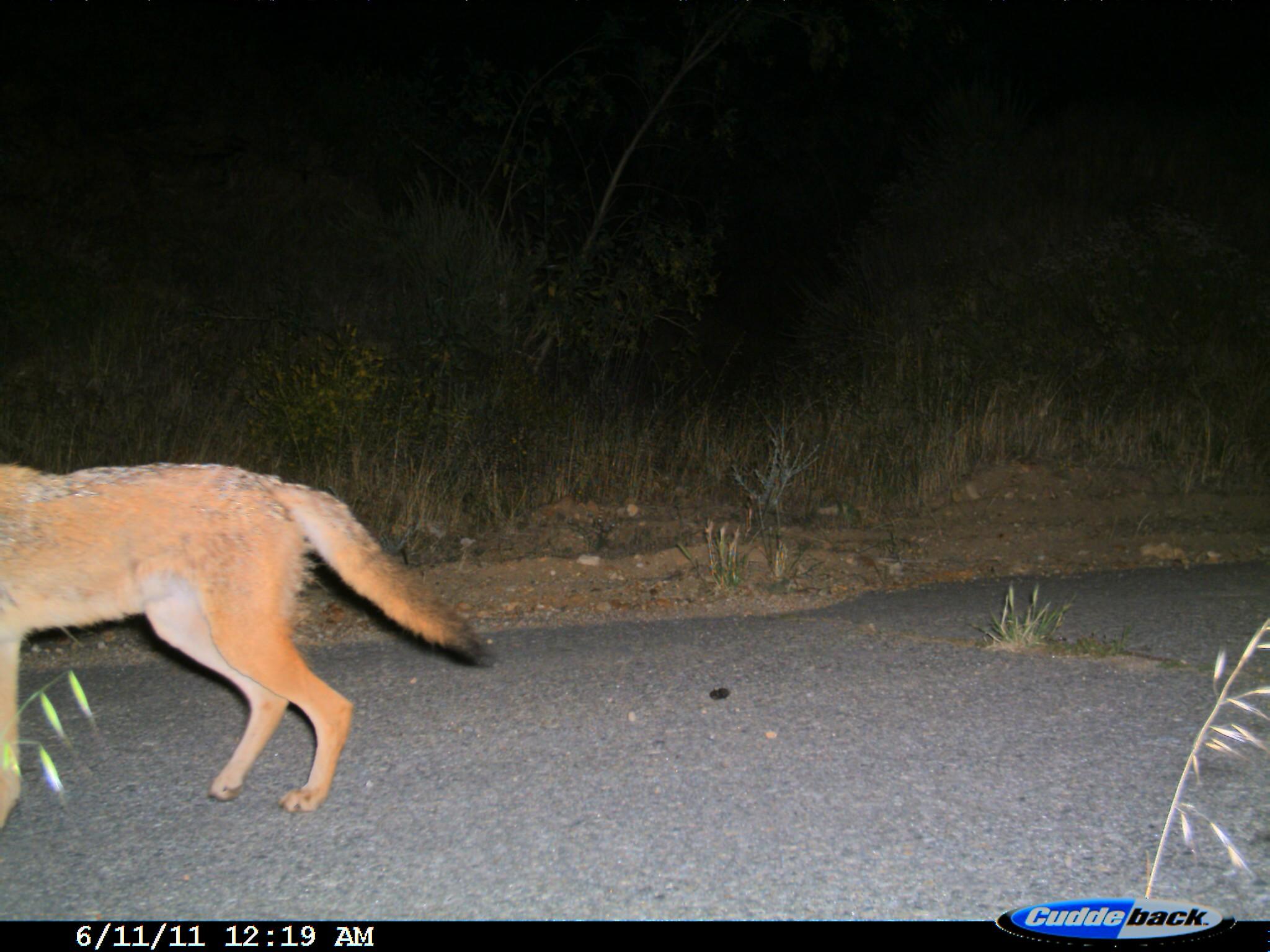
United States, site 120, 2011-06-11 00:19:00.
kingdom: Animalia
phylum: Chordata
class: Mammalia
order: Carnivora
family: Canidae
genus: Canis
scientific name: Canis latrans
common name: coyote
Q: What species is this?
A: Coyote (Canis latrans).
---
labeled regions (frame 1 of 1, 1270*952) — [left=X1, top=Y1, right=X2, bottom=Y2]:
coyote: [left=0, top=452, right=503, bottom=844]